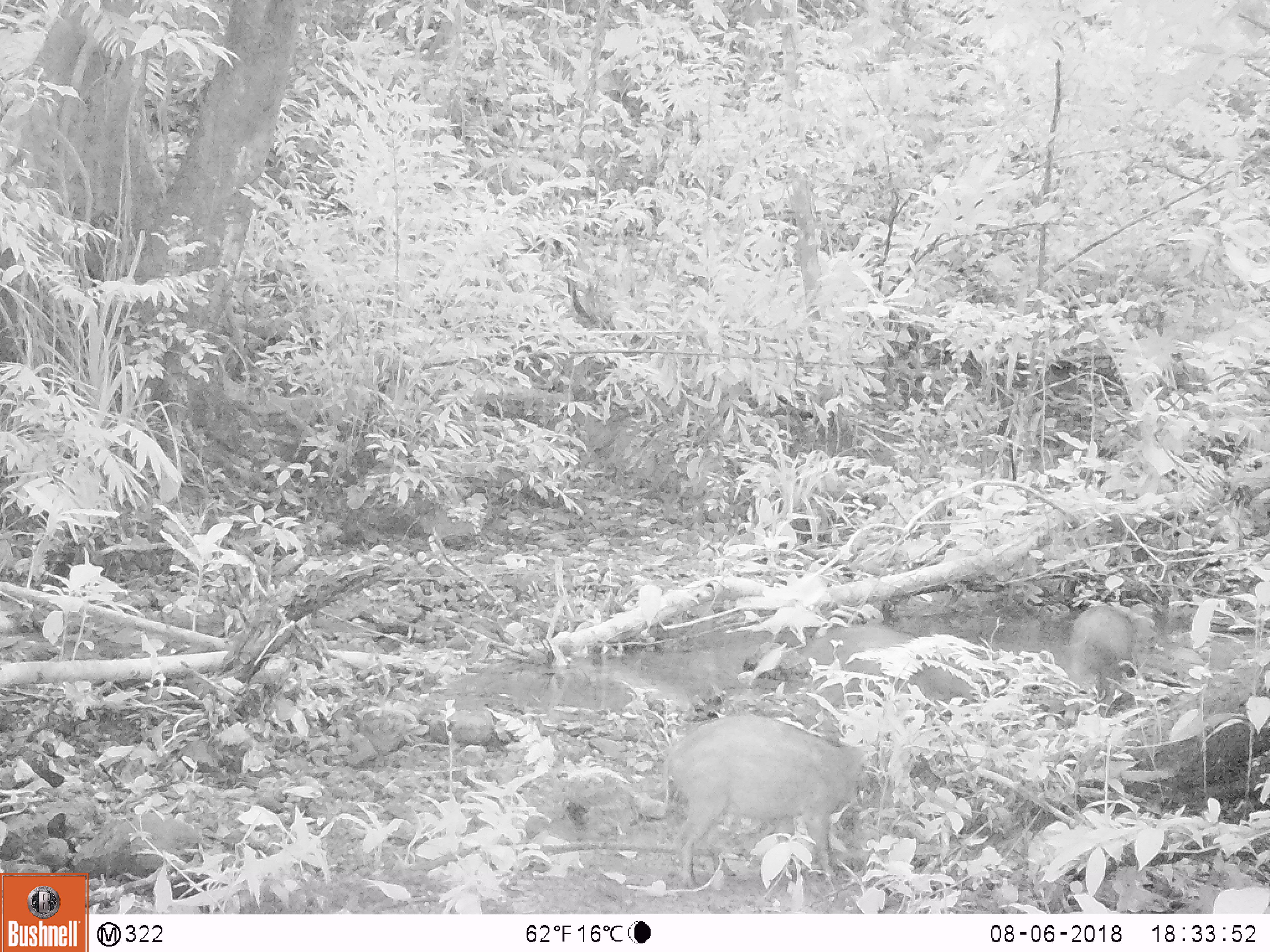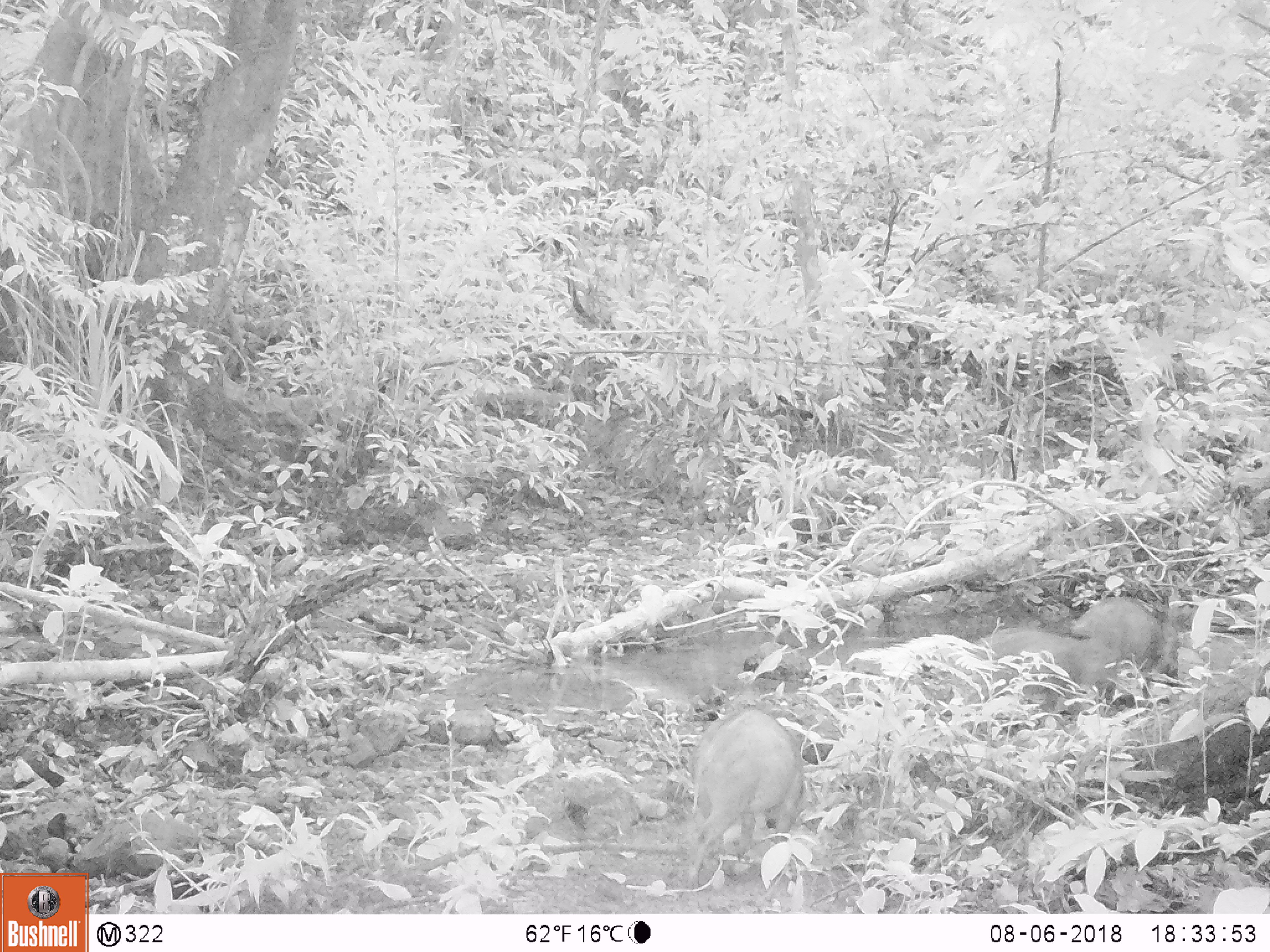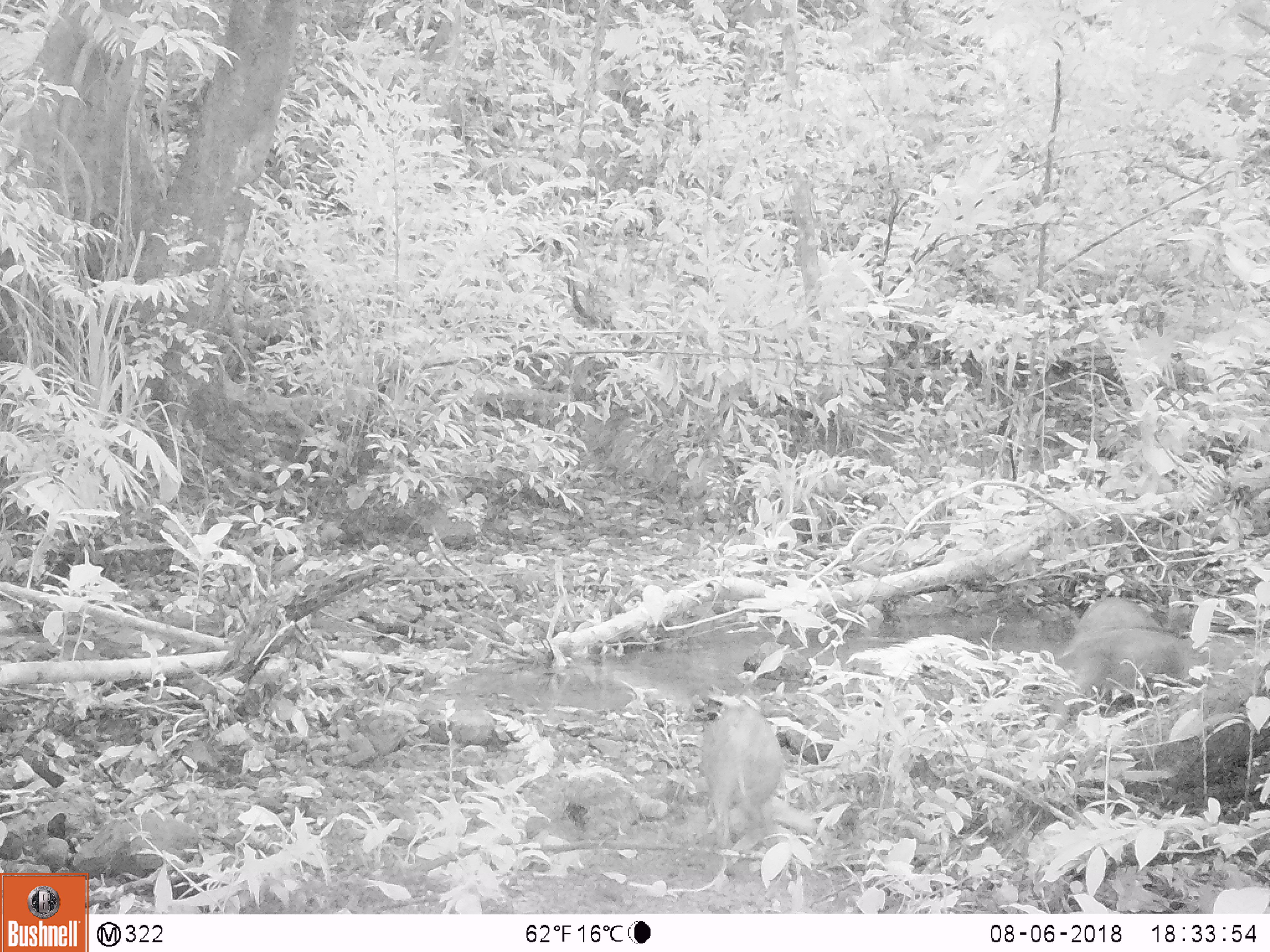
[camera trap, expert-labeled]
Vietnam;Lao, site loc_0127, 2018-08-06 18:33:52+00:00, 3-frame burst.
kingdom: Animalia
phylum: Chordata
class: Mammalia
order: Artiodactyla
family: Suidae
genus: Sus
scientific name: Sus scrofa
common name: eurasian wild pig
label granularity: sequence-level